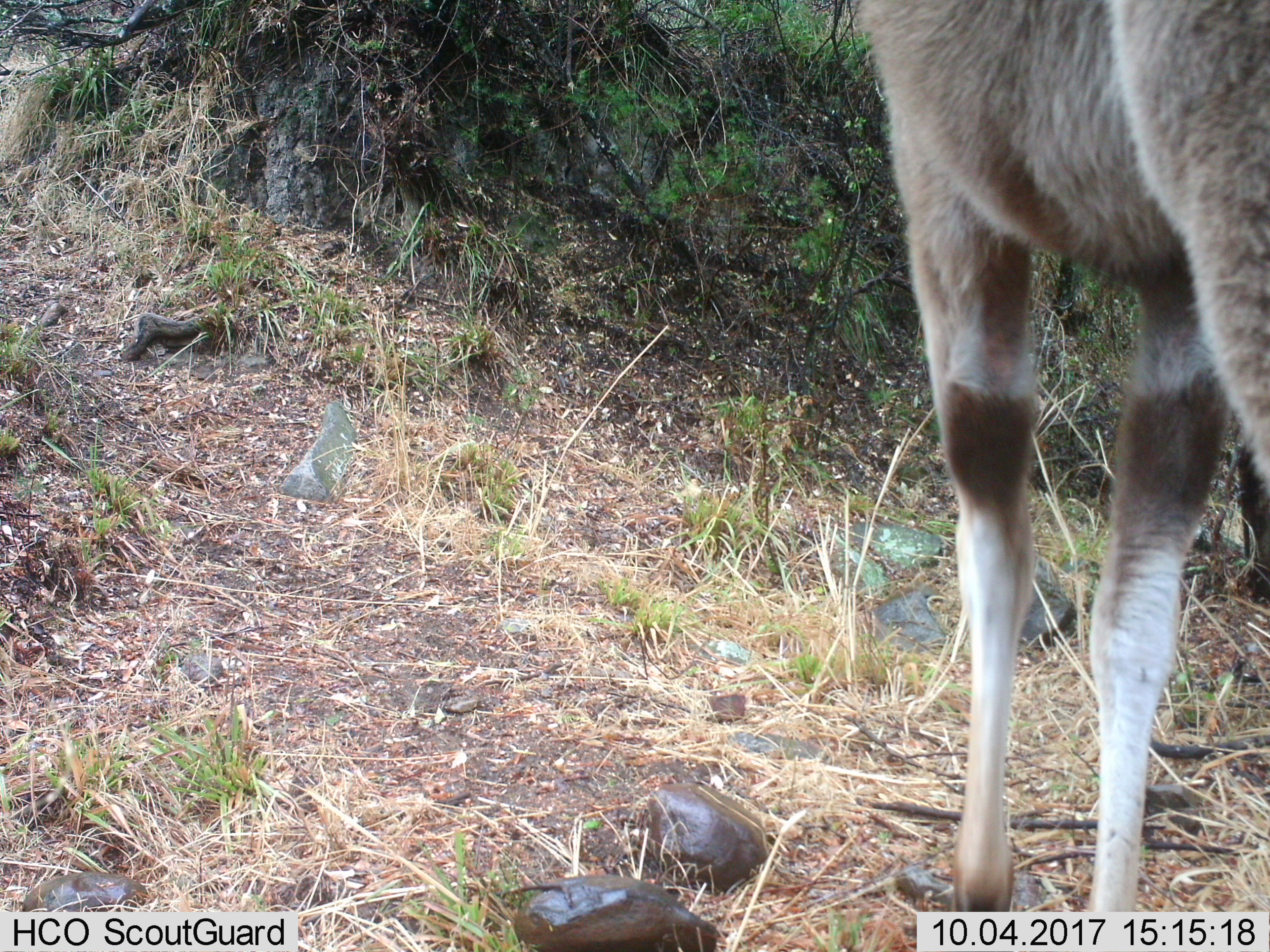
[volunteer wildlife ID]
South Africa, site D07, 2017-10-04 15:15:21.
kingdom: Animalia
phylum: Chordata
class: Mammalia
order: Artiodactyla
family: Bovidae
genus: Oryx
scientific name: Oryx gazella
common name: gemsbok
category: gemsbokoryx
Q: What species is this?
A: Gemsbokoryx (gemsbok) (Oryx gazella).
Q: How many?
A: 1.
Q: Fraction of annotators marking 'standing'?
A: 100%.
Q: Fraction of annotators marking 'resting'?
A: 0%.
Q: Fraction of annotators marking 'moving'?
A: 0%.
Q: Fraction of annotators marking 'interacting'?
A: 0%.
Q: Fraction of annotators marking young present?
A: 0%.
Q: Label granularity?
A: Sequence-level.